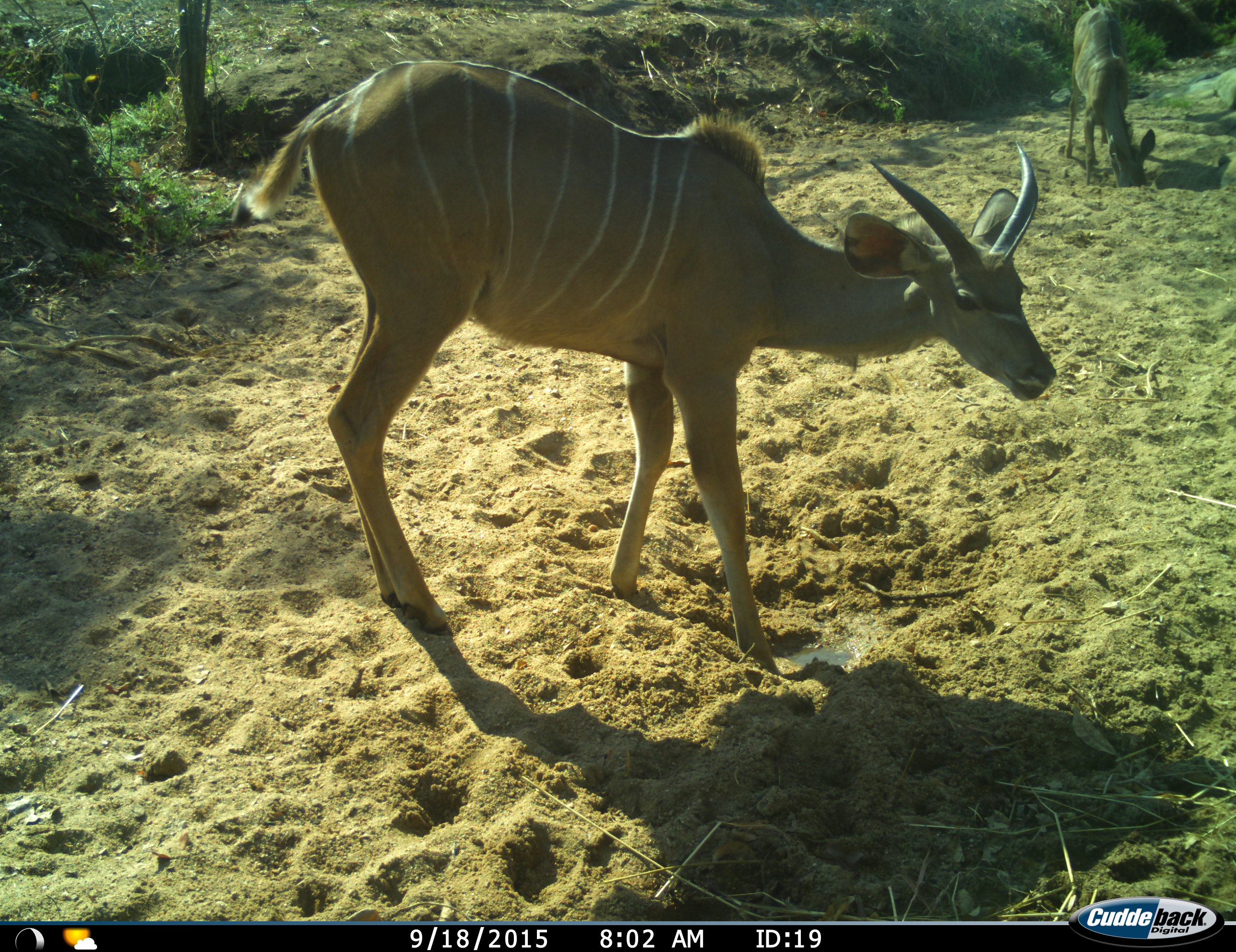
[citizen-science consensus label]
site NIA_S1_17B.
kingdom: Animalia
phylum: Chordata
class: Mammalia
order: Artiodactyla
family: Bovidae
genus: Tragelaphus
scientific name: Tragelaphus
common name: kudu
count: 2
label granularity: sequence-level